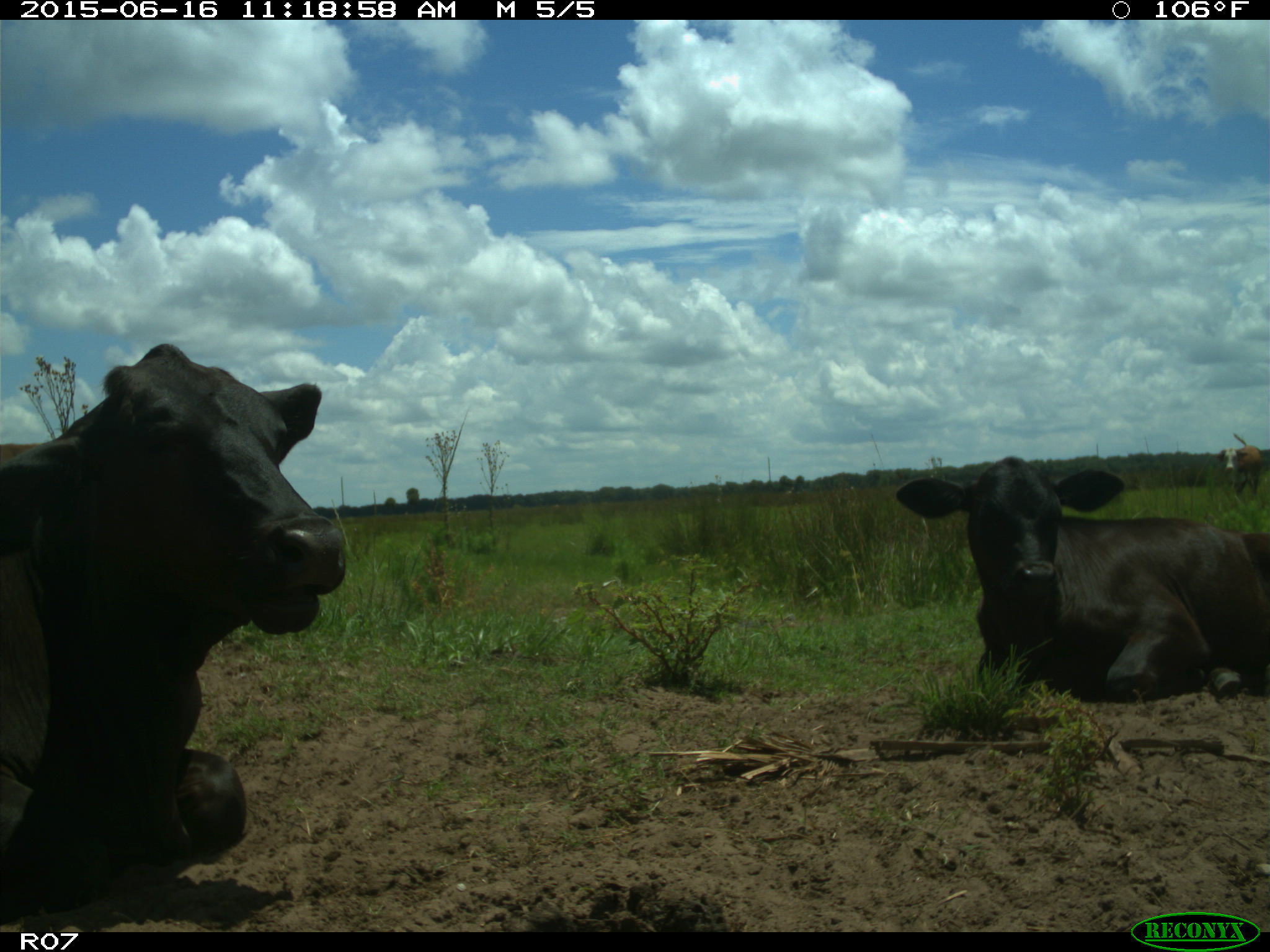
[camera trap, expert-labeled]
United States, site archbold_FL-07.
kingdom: Animalia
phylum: Chordata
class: Mammalia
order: Artiodactyla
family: Bovidae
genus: Bos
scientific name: Bos taurus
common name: domestic cow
Bos taurus (domestic cow).